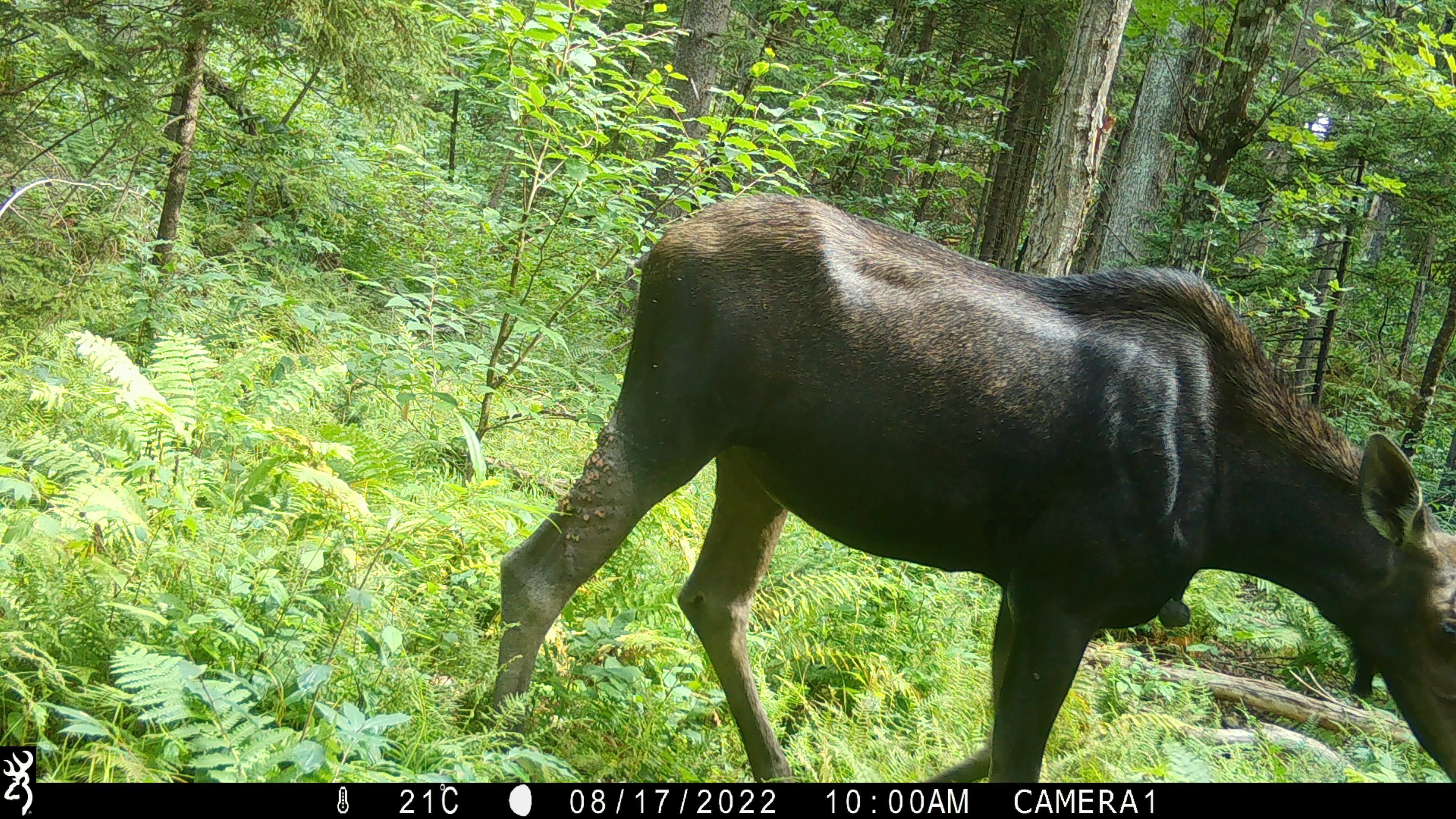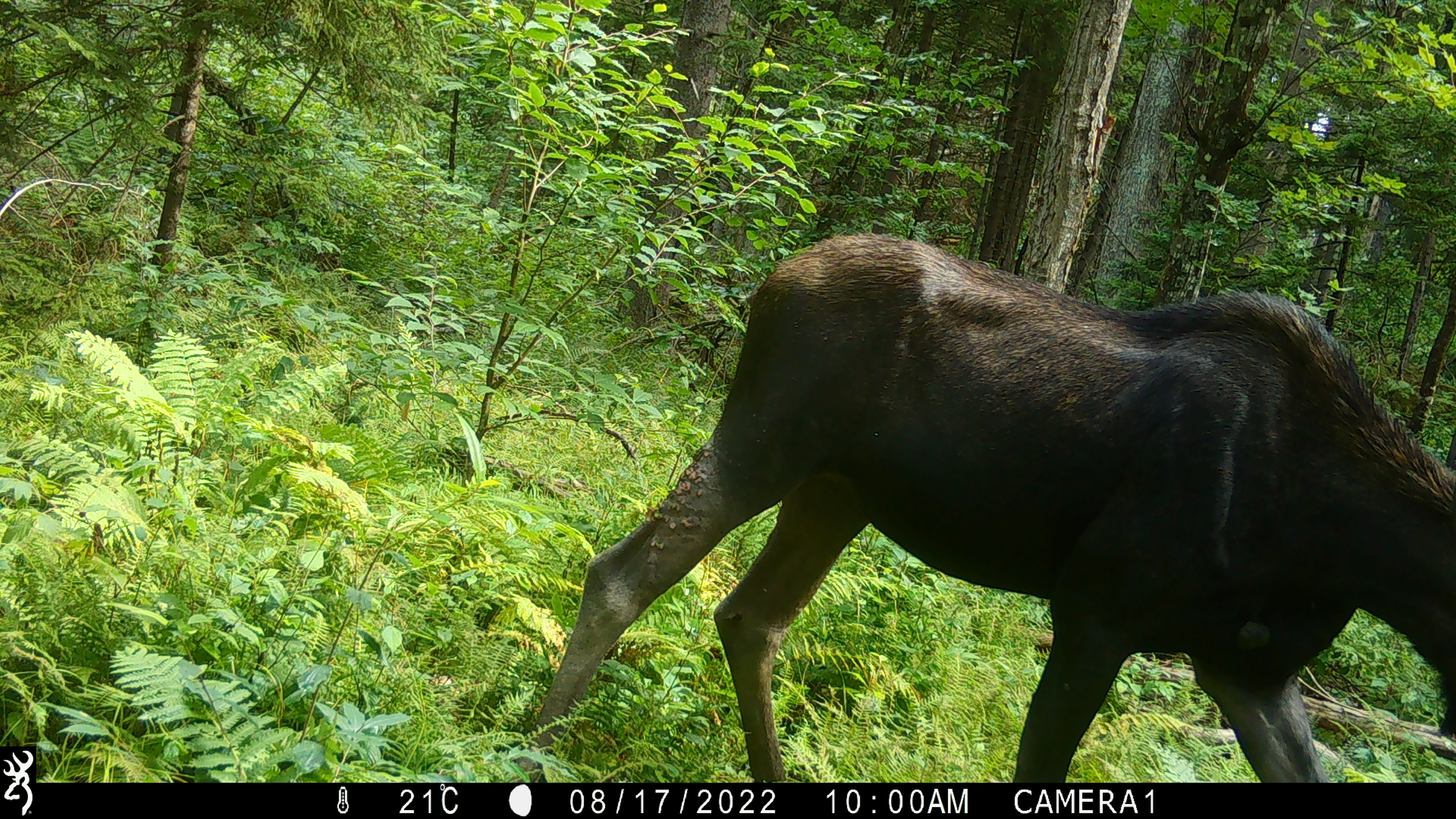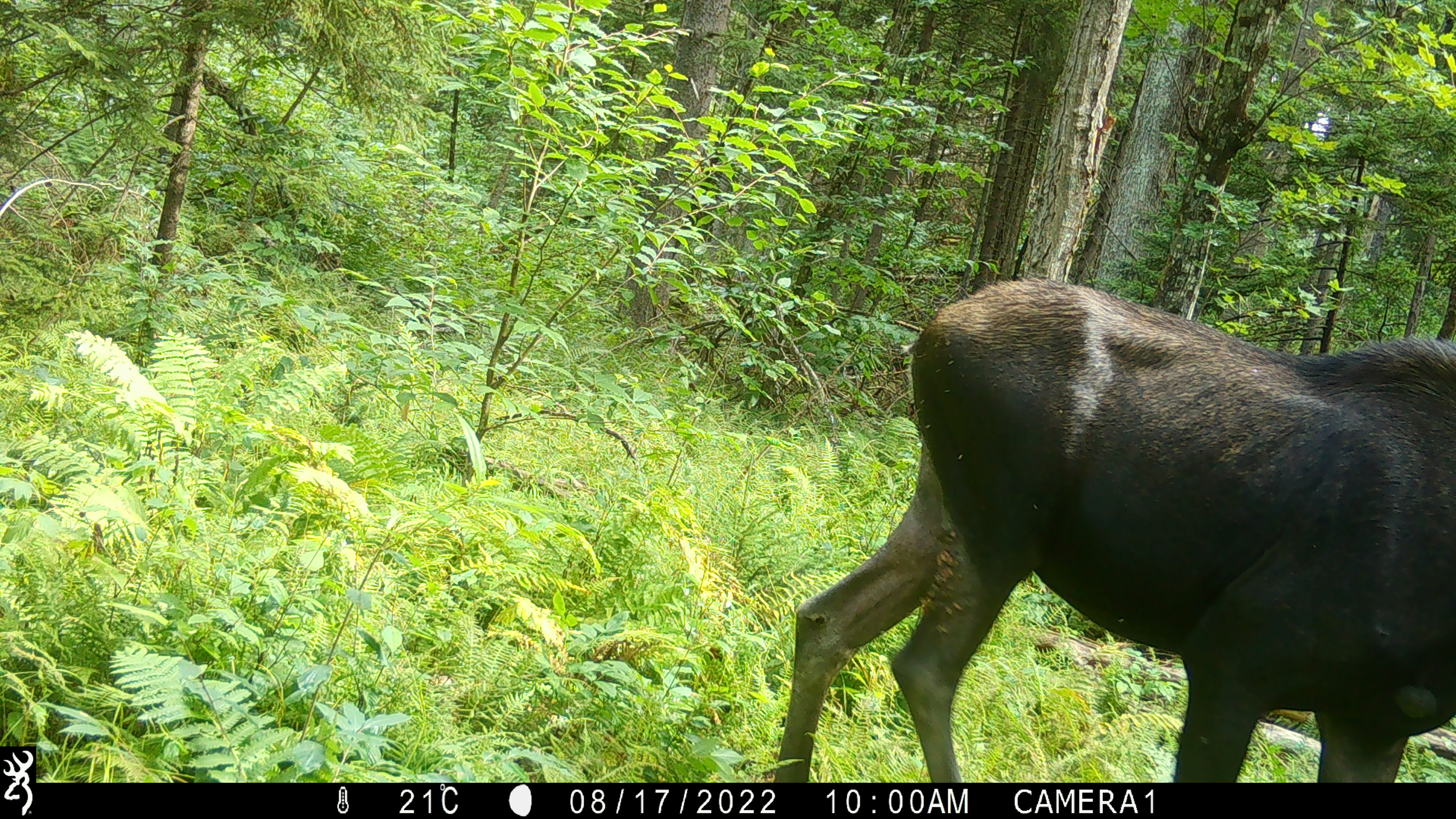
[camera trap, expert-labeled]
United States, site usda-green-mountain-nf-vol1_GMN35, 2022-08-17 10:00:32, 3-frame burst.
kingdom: Animalia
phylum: Chordata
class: Mammalia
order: Artiodactyla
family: Cervidae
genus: Alces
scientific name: Alces alces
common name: moose